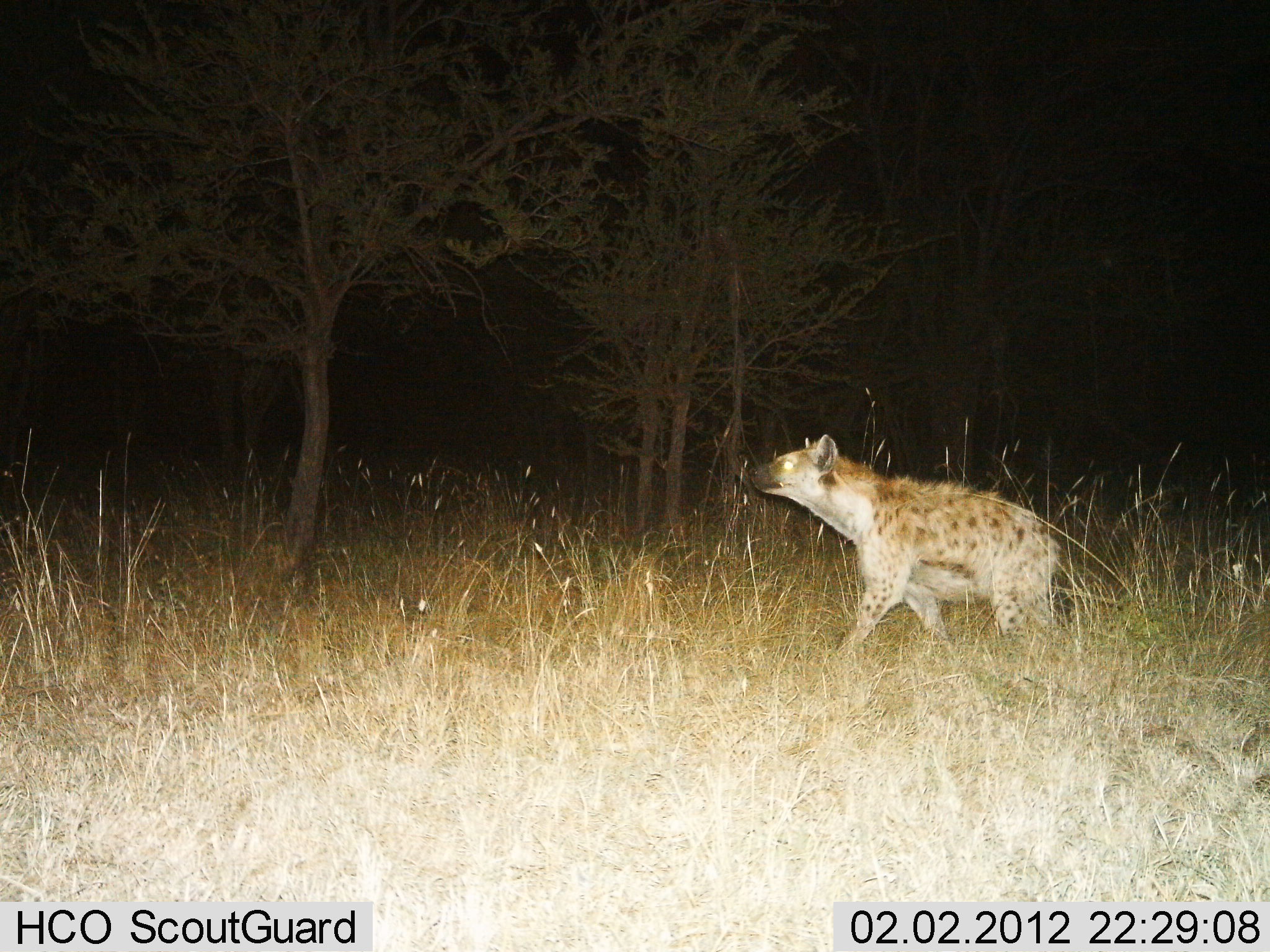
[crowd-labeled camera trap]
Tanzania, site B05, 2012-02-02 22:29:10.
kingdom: Animalia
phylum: Chordata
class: Mammalia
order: Carnivora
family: Hyaenidae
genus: Crocuta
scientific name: Crocuta crocuta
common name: spotted hyena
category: hyenaspotted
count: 1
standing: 4%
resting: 0%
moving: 96%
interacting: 0%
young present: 0%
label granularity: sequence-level